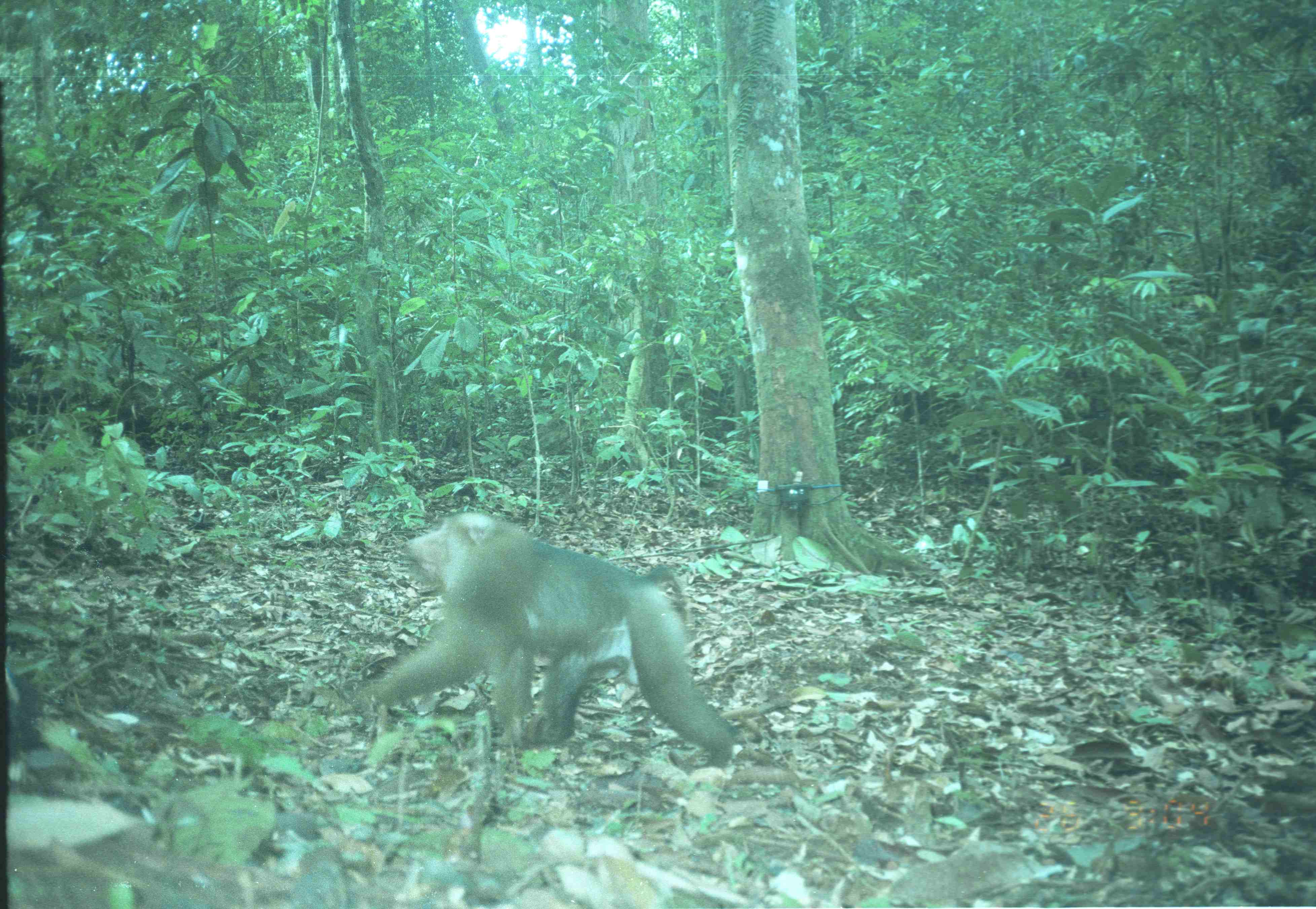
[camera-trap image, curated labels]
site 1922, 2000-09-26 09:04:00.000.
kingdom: Animalia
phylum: Chordata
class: Mammalia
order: Primates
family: Cercopithecidae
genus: Macaca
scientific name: Macaca nemestrina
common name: southern pig-tailed macaque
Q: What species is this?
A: Macaca nemestrina (southern pig-tailed macaque).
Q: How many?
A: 1.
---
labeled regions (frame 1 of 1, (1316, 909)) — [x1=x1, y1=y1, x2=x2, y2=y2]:
macaca nemestrina: [x1=356, y1=512, x2=737, y2=768]